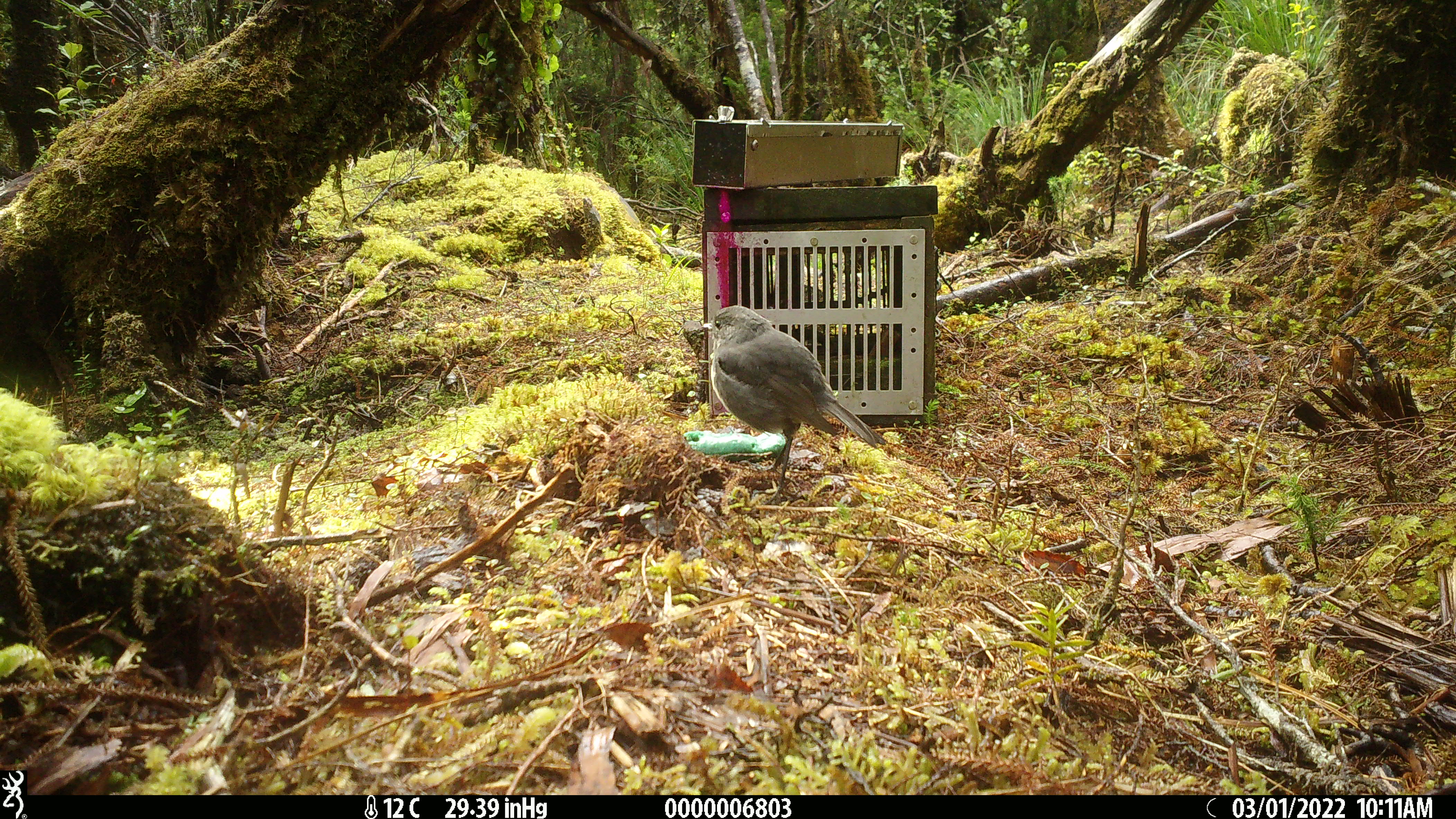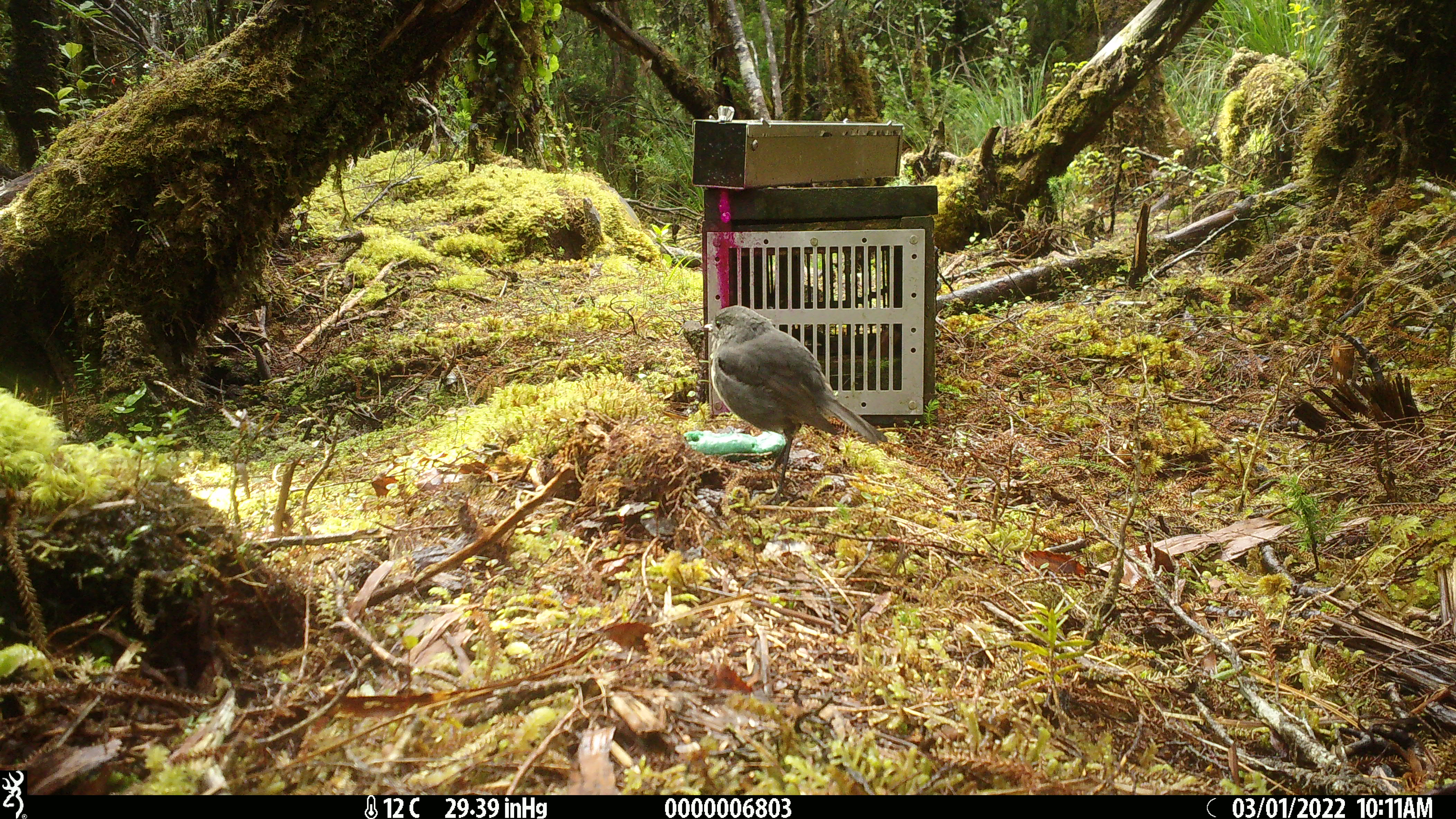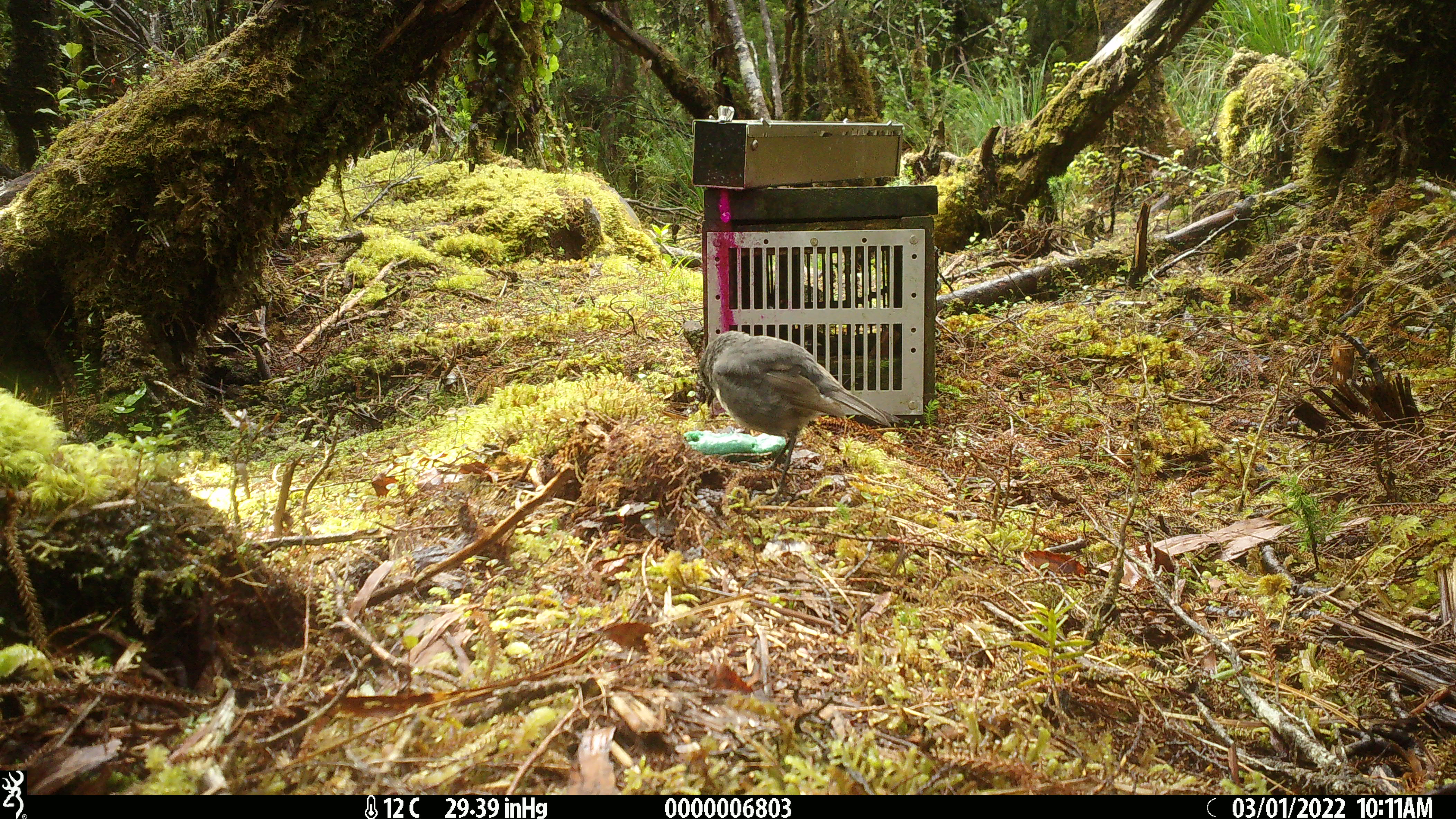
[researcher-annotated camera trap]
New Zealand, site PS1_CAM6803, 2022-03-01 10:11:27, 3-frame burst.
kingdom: Animalia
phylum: Chordata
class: Aves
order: Passeriformes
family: Petroicidae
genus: Petroica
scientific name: Petroica australis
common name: new zealand robin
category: robin